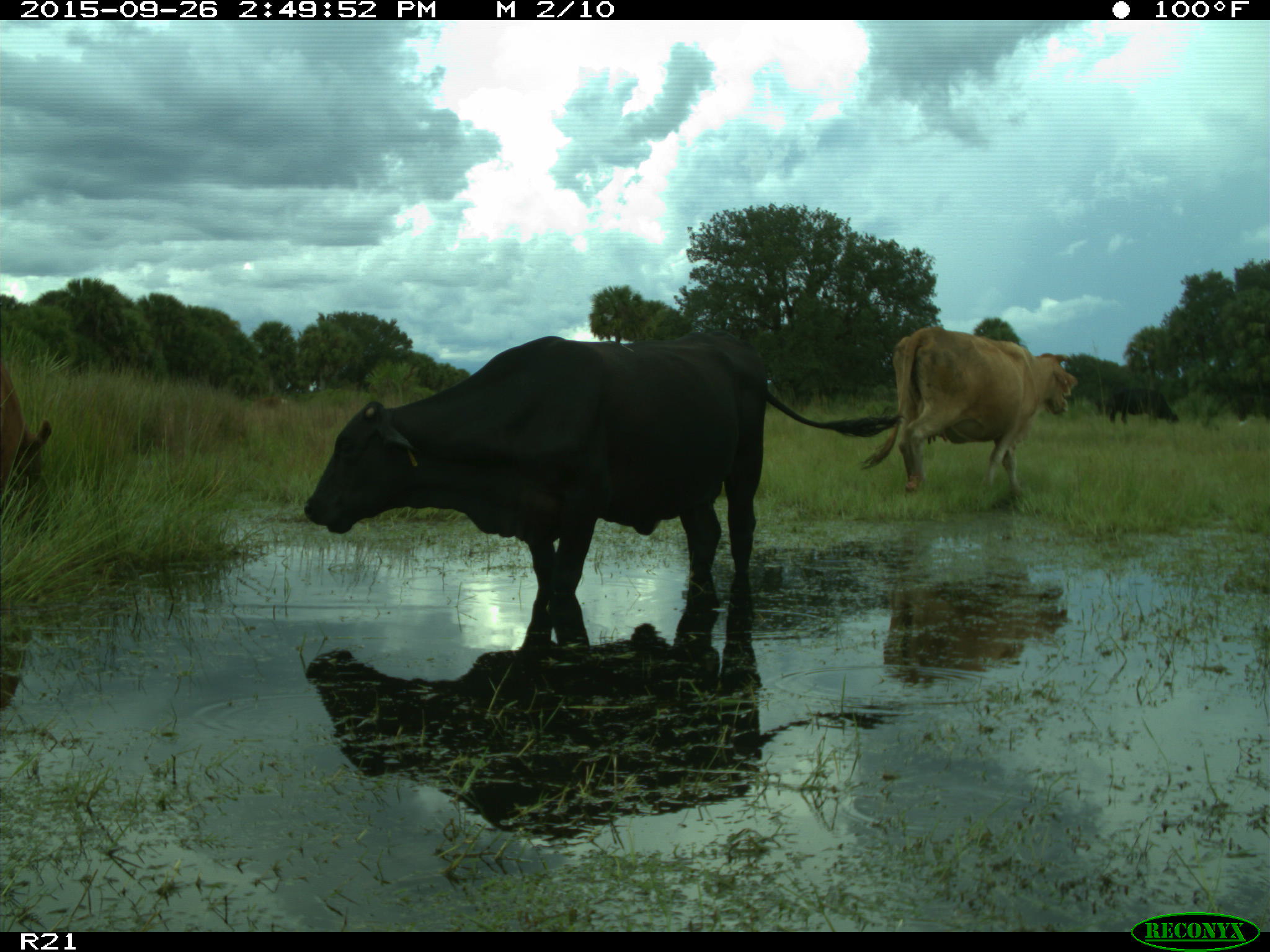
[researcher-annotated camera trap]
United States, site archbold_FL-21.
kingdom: Animalia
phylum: Chordata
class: Mammalia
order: Artiodactyla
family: Bovidae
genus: Bos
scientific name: Bos taurus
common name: domestic cow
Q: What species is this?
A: Bos taurus (domestic cow).